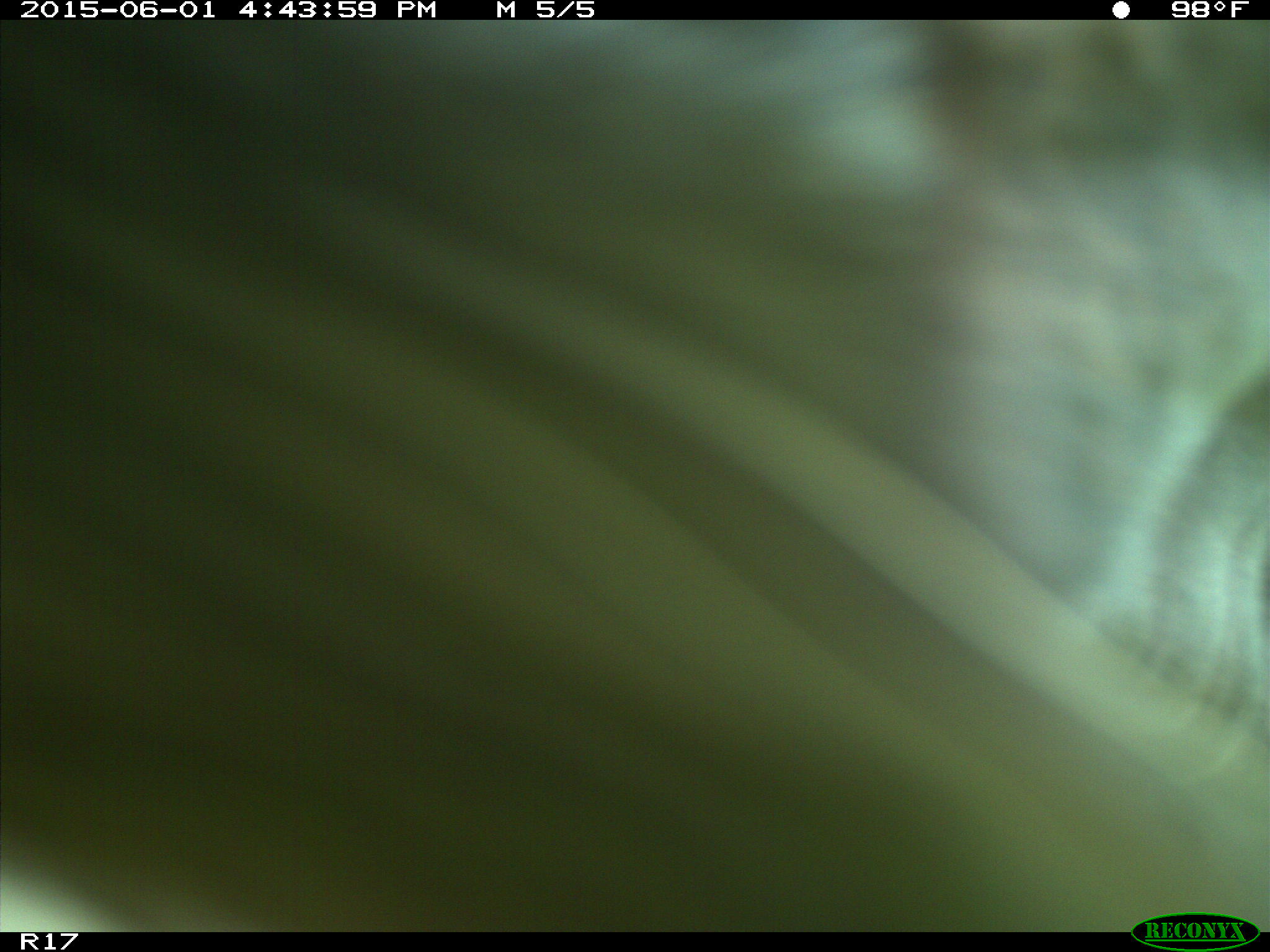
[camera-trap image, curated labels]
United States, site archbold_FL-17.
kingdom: Animalia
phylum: Chordata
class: Mammalia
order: Artiodactyla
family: Bovidae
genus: Bos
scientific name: Bos taurus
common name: domestic cow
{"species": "Bos taurus (domestic cow)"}